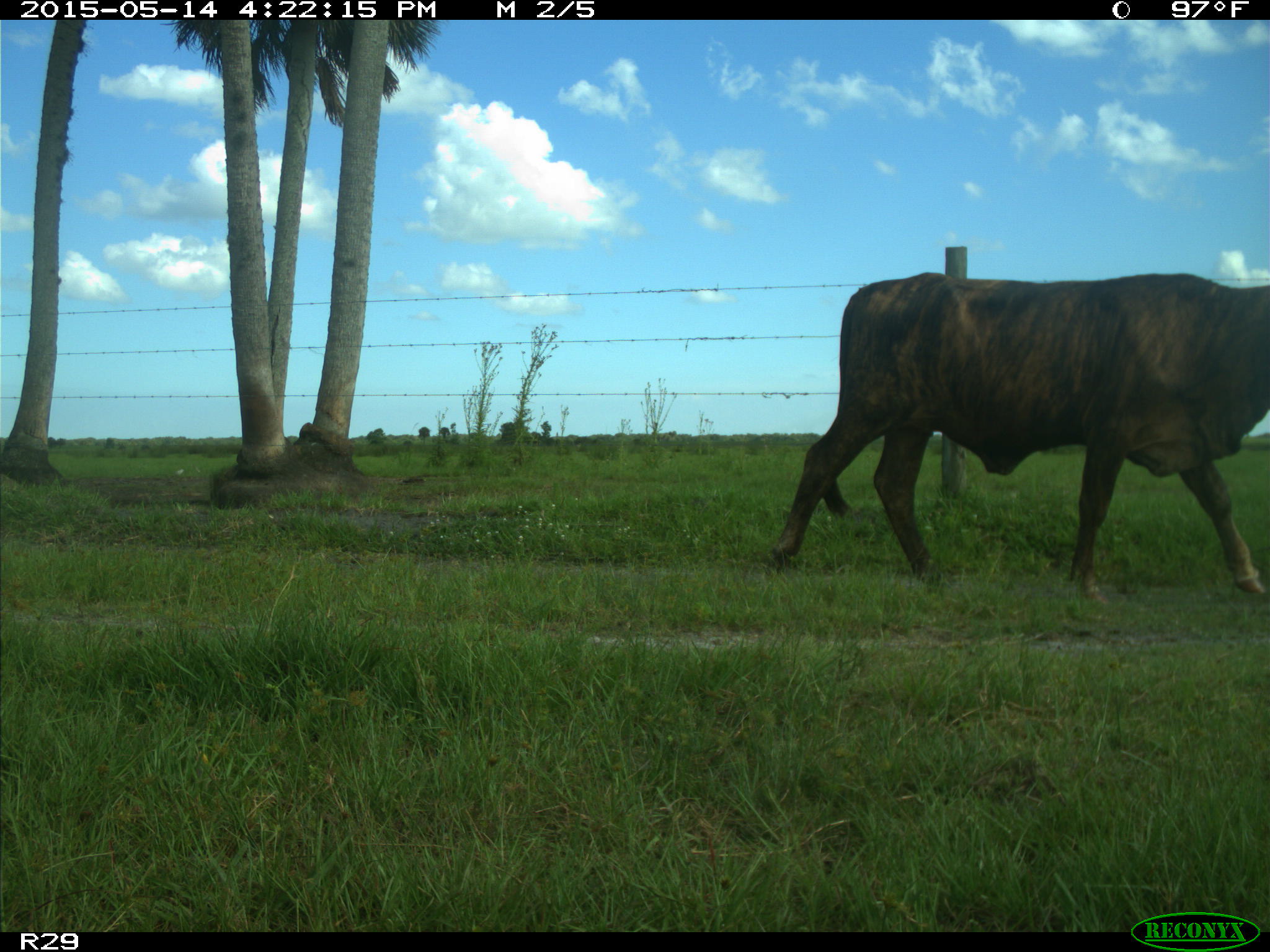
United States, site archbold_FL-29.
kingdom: Animalia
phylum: Chordata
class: Mammalia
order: Artiodactyla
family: Bovidae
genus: Bos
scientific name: Bos taurus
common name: domestic cow